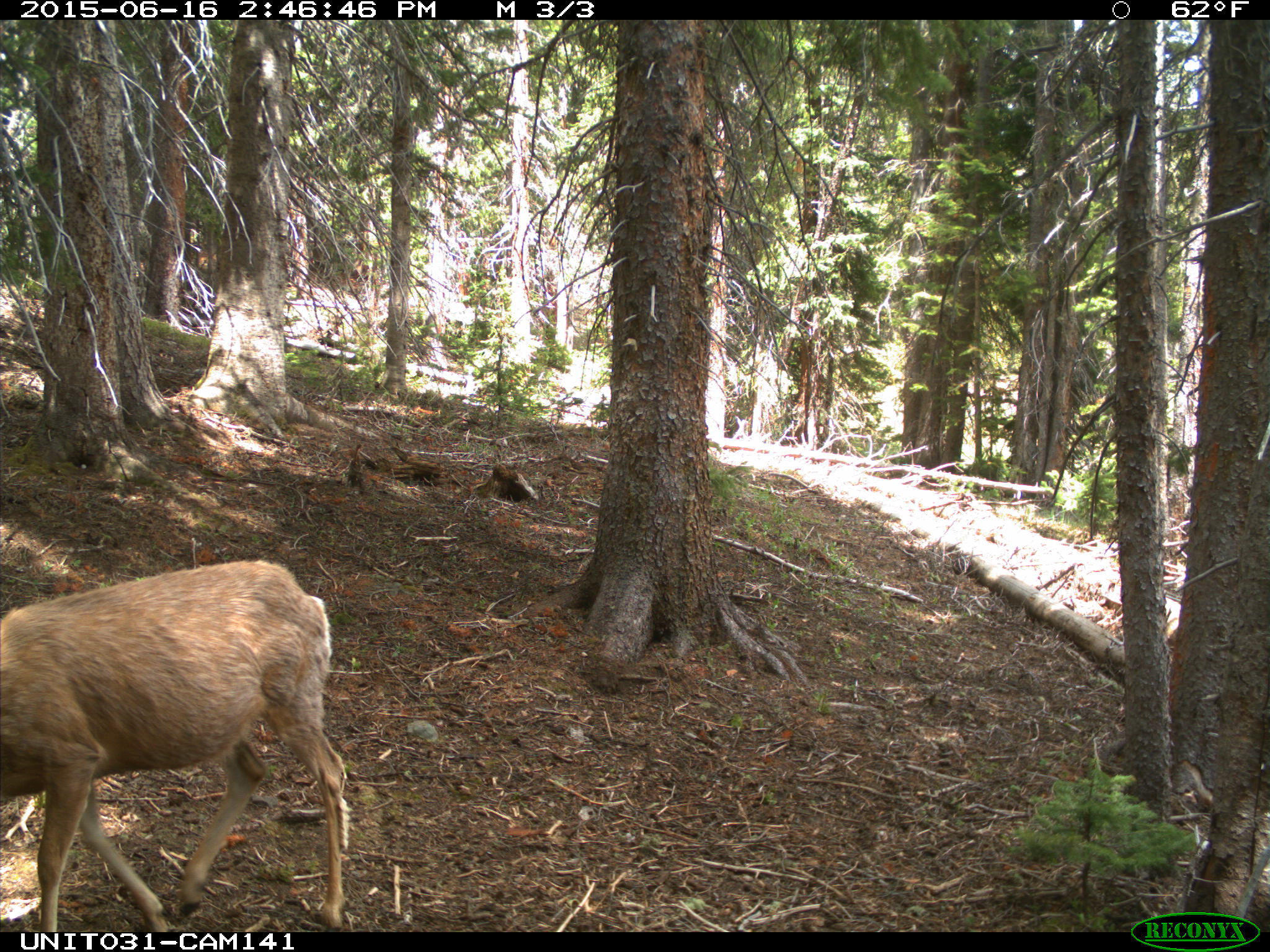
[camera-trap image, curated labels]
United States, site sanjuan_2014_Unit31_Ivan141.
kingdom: Animalia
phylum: Chordata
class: Mammalia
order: Artiodactyla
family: Cervidae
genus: Odocoileus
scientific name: Odocoileus hemionus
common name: mule deer